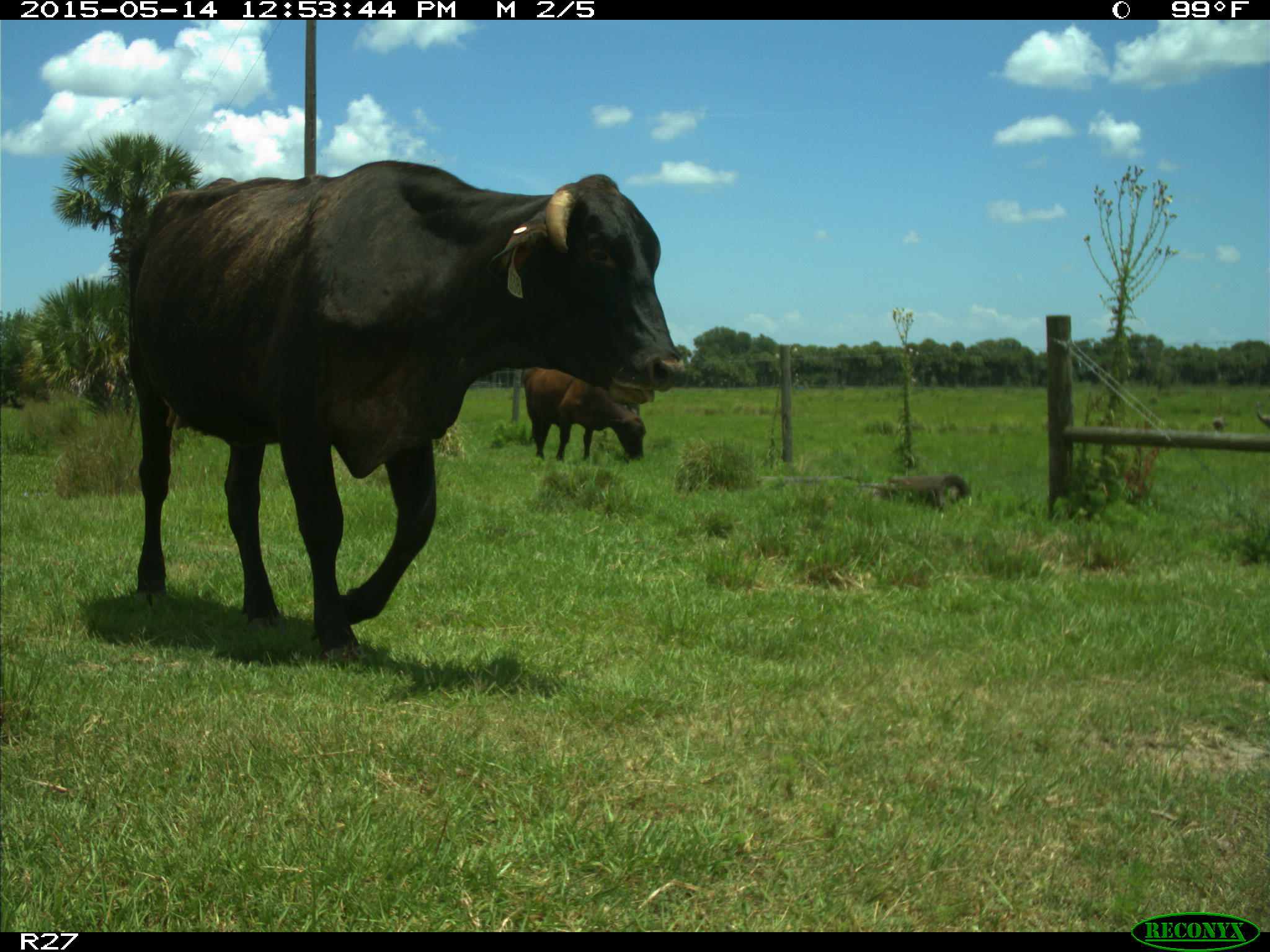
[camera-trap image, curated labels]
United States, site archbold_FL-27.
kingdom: Animalia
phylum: Chordata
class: Mammalia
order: Artiodactyla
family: Bovidae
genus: Bos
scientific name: Bos taurus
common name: domestic cow